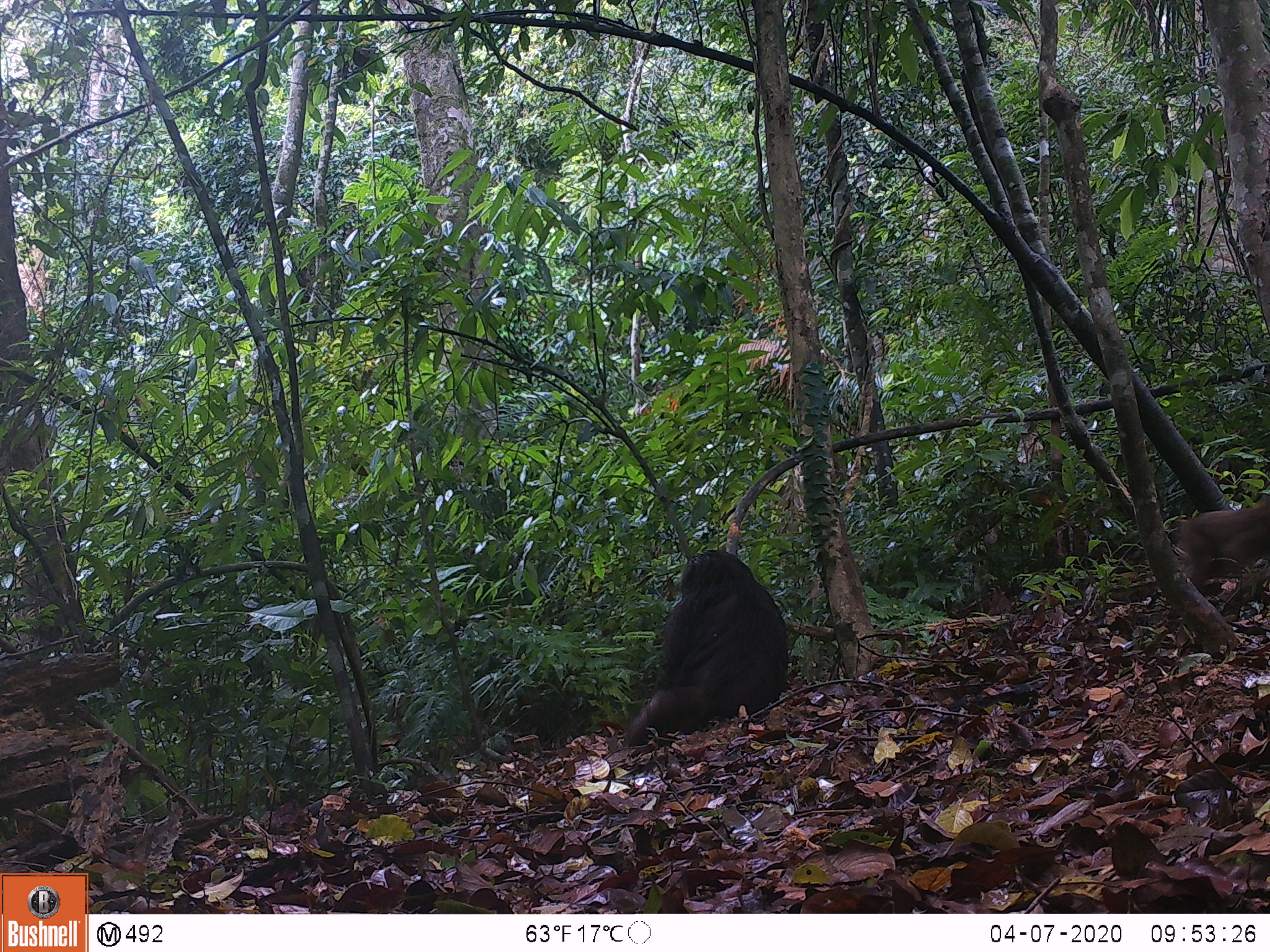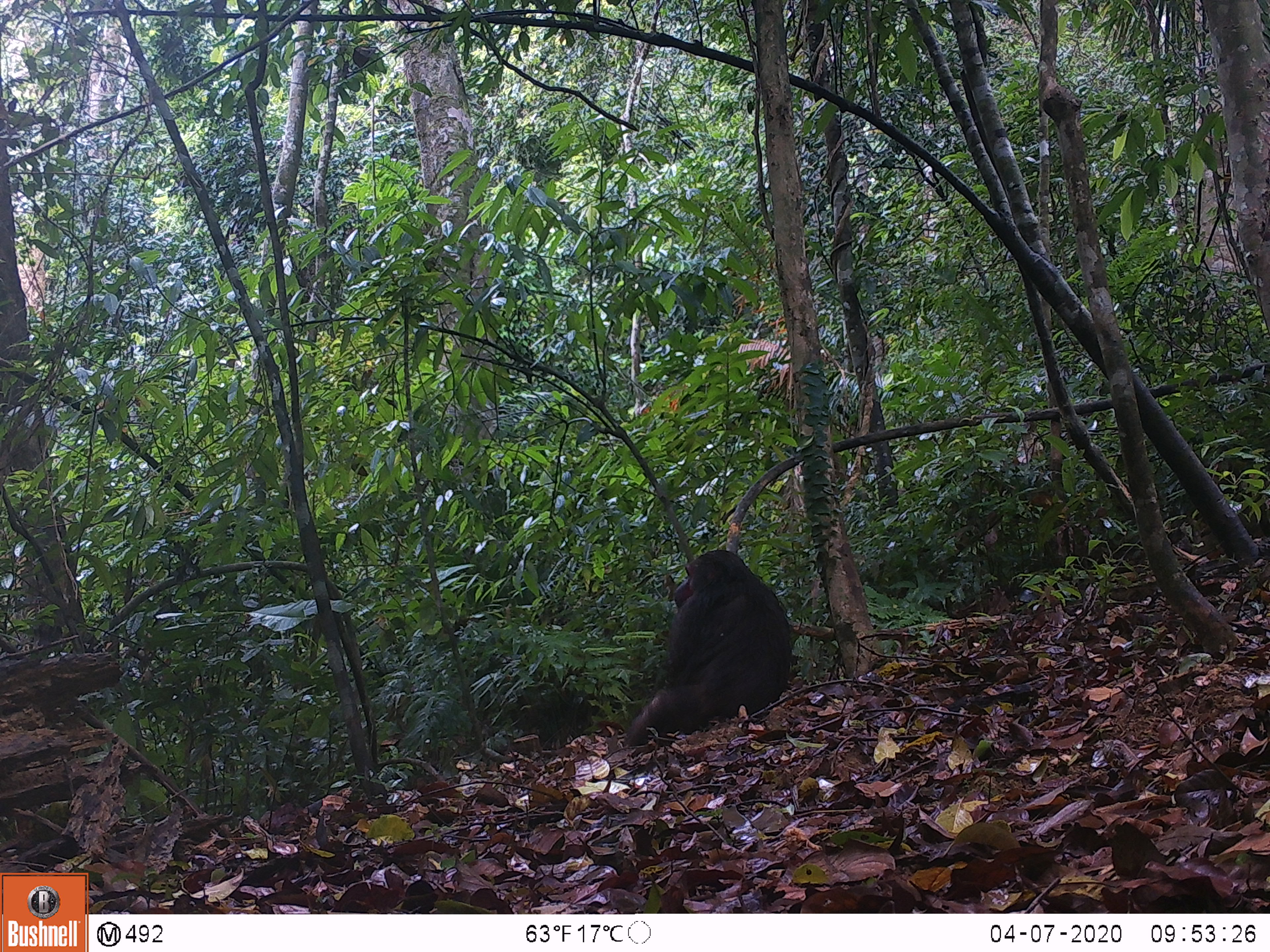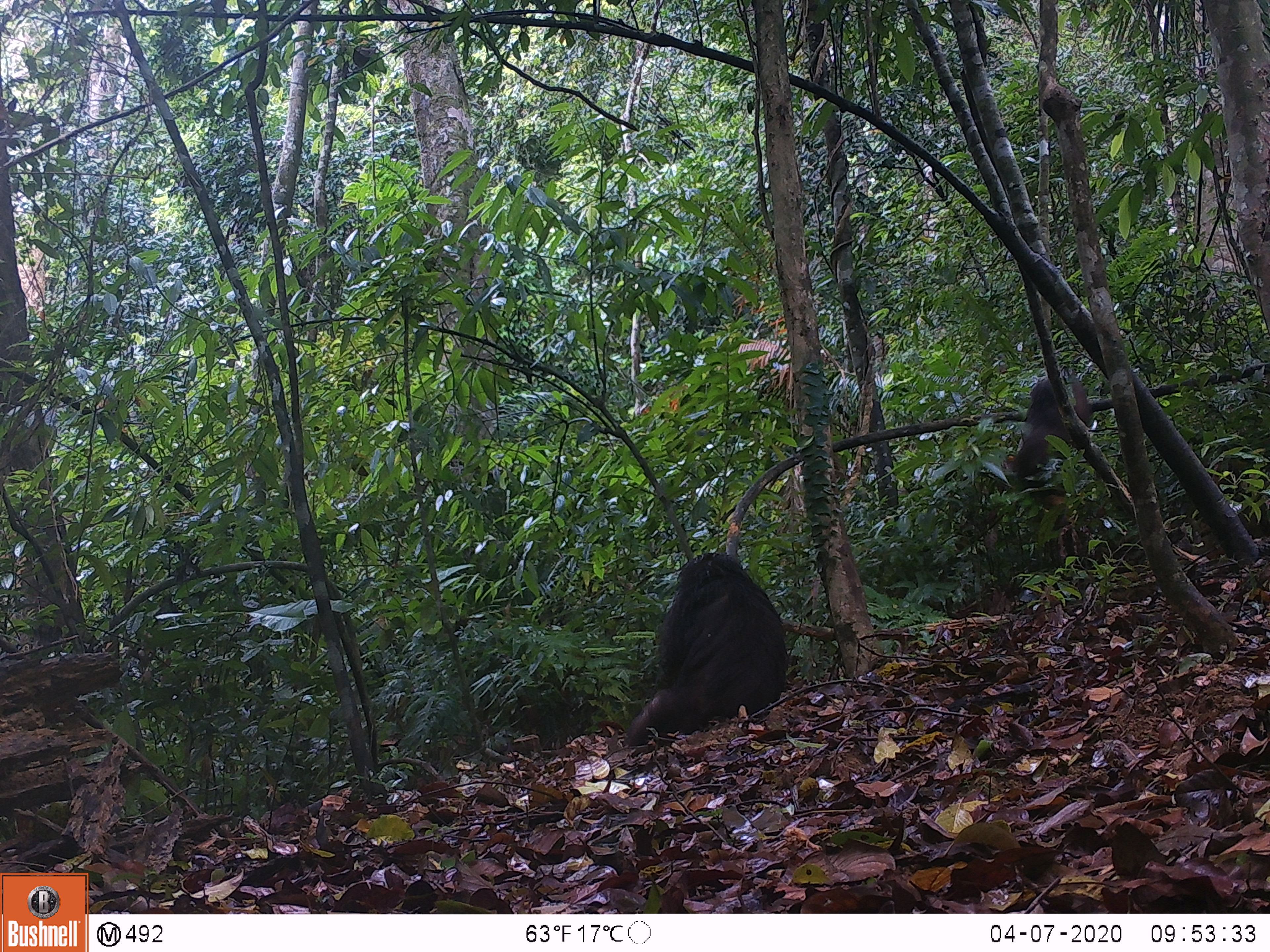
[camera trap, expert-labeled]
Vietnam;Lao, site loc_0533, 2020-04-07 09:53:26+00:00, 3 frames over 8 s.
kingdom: Animalia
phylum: Chordata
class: Mammalia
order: Primates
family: Cercopithecidae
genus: Macaca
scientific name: Macaca arctoides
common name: stump-tailed macaque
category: stump tailed macaque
Stump tailed macaque (stump-tailed macaque) (Macaca arctoides). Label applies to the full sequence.